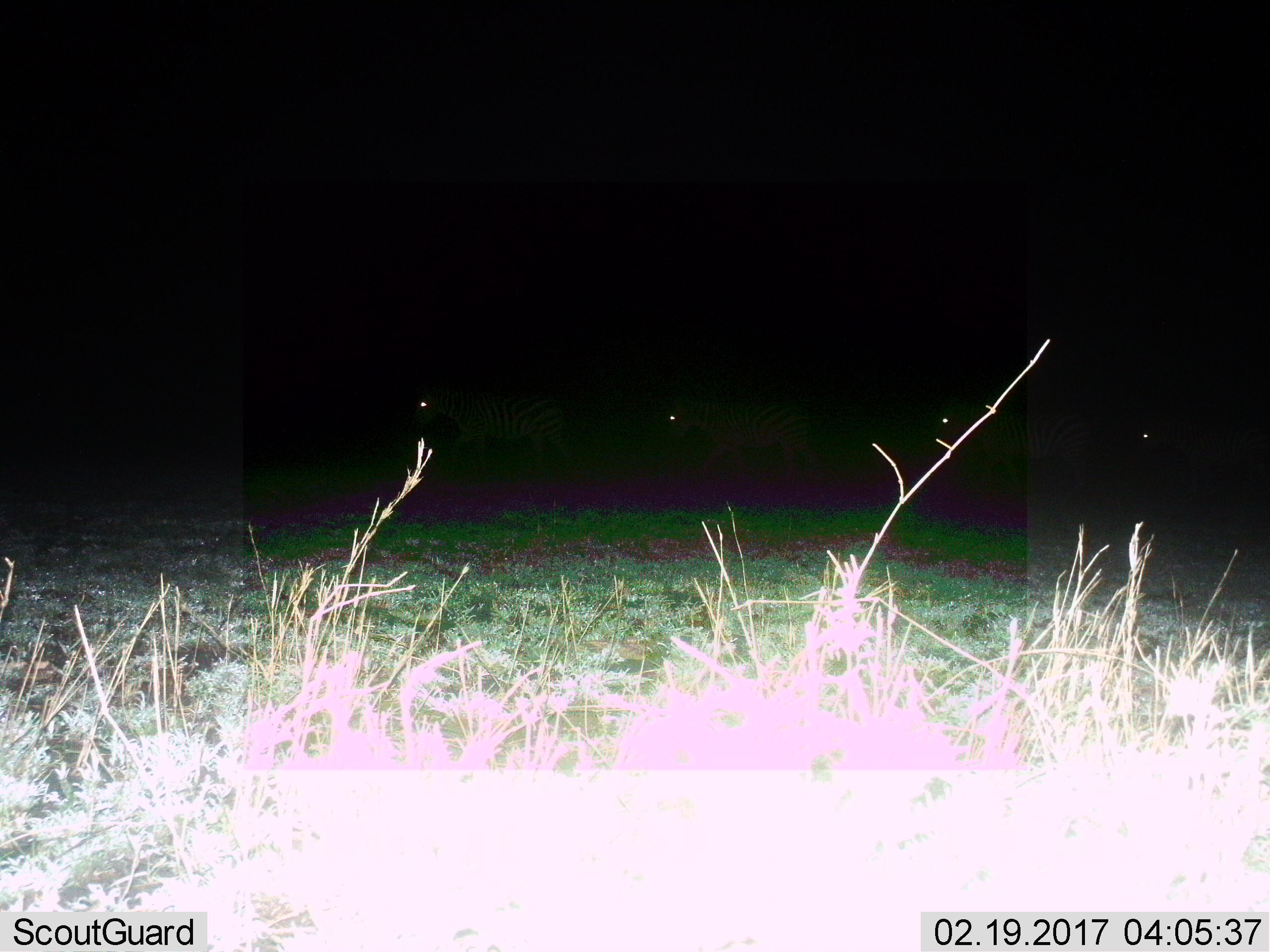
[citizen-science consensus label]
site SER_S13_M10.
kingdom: Animalia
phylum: Chordata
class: Mammalia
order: Perissodactyla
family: Equidae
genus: Equus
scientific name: Equus quagga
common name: plains zebra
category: zebraplains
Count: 4.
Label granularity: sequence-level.